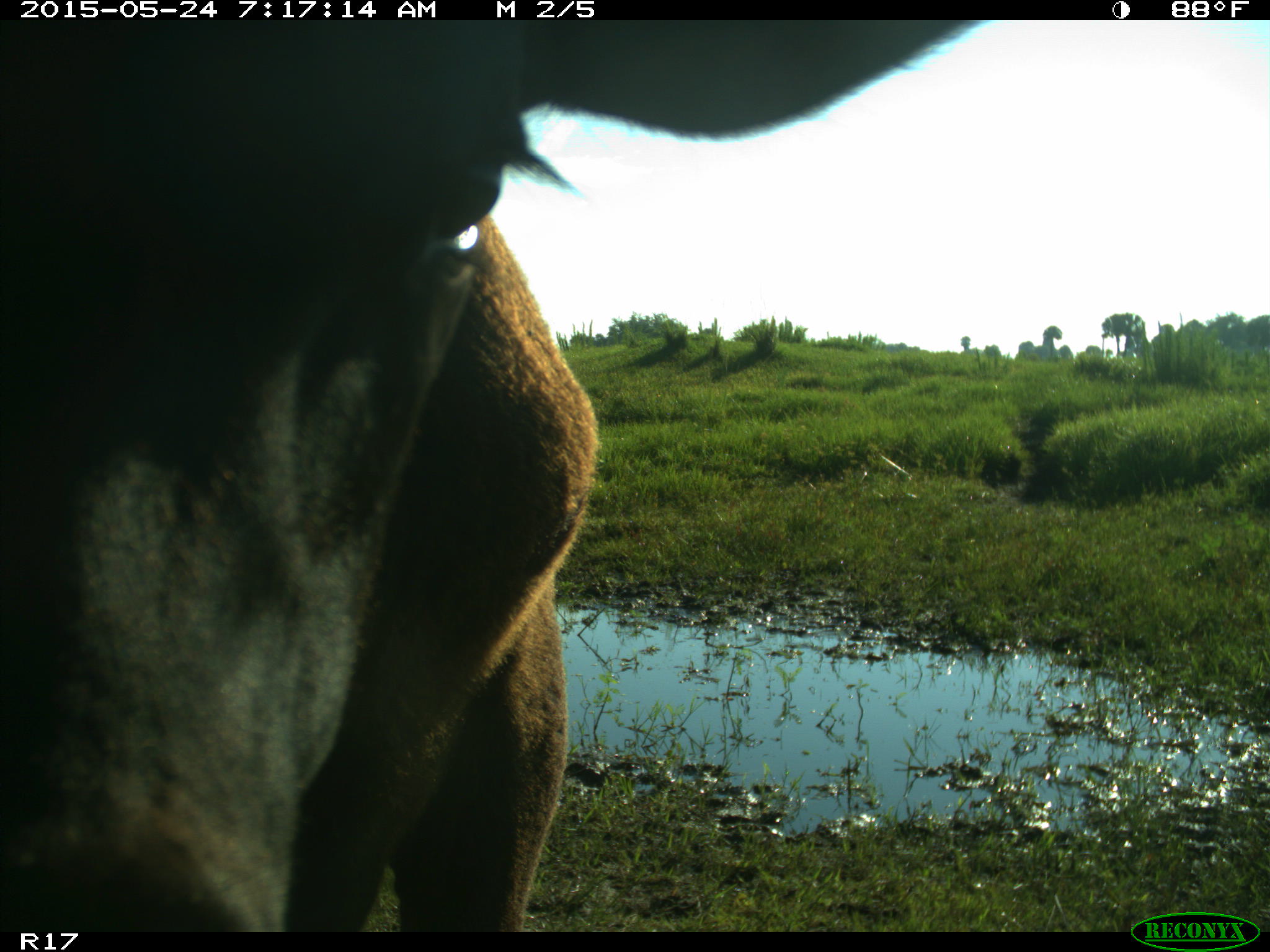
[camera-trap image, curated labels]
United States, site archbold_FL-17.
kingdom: Animalia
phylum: Chordata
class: Mammalia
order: Artiodactyla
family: Bovidae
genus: Bos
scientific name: Bos taurus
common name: domestic cow